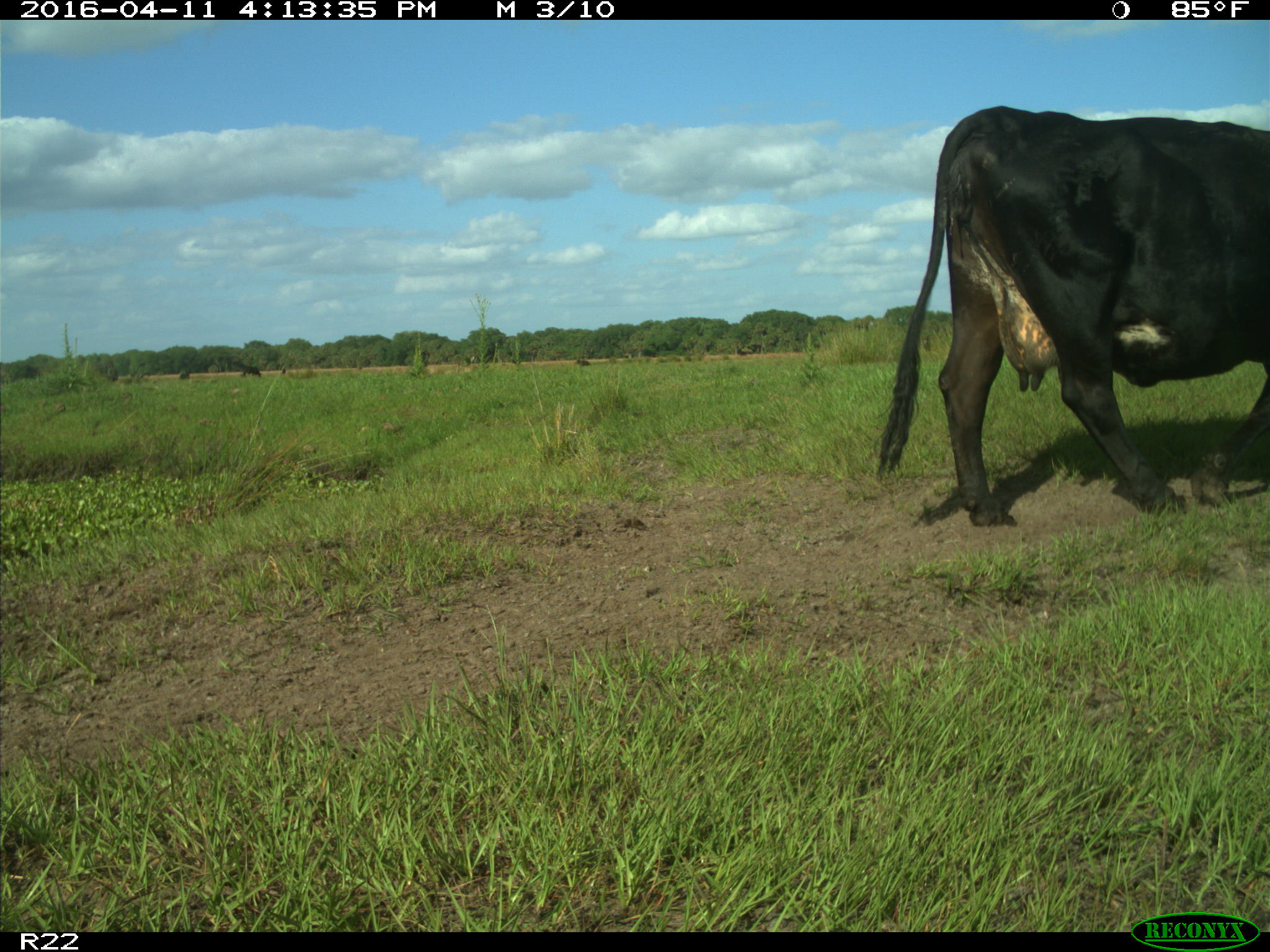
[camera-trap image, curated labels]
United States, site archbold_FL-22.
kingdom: Animalia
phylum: Chordata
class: Mammalia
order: Artiodactyla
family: Bovidae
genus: Bos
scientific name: Bos taurus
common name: domestic cow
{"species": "Bos taurus (domestic cow)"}